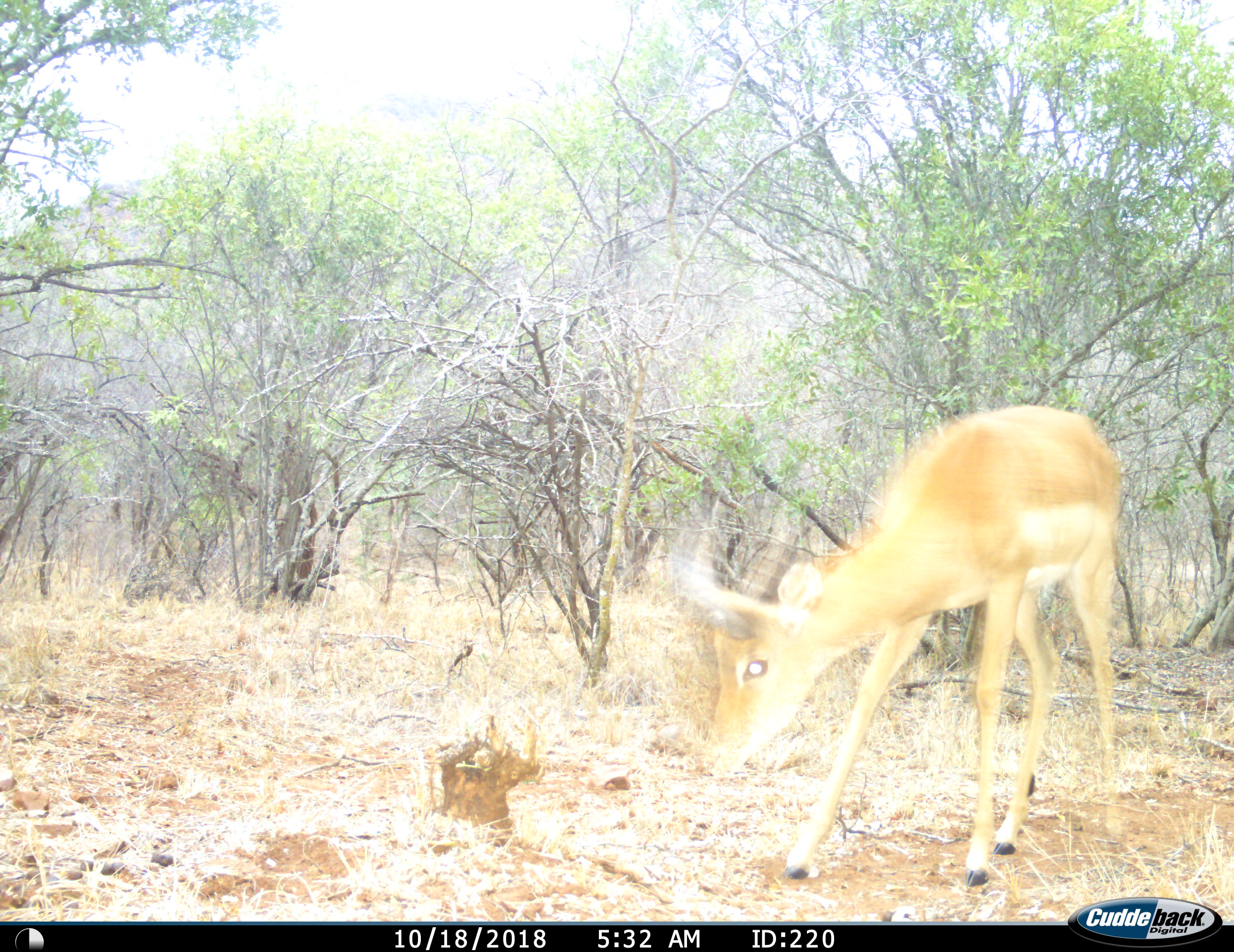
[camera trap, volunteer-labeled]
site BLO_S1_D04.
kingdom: Animalia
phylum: Chordata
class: Mammalia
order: Artiodactyla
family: Bovidae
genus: Aepyceros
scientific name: Aepyceros melampus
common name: impala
Impala (Aepyceros melampus), count 1. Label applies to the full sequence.